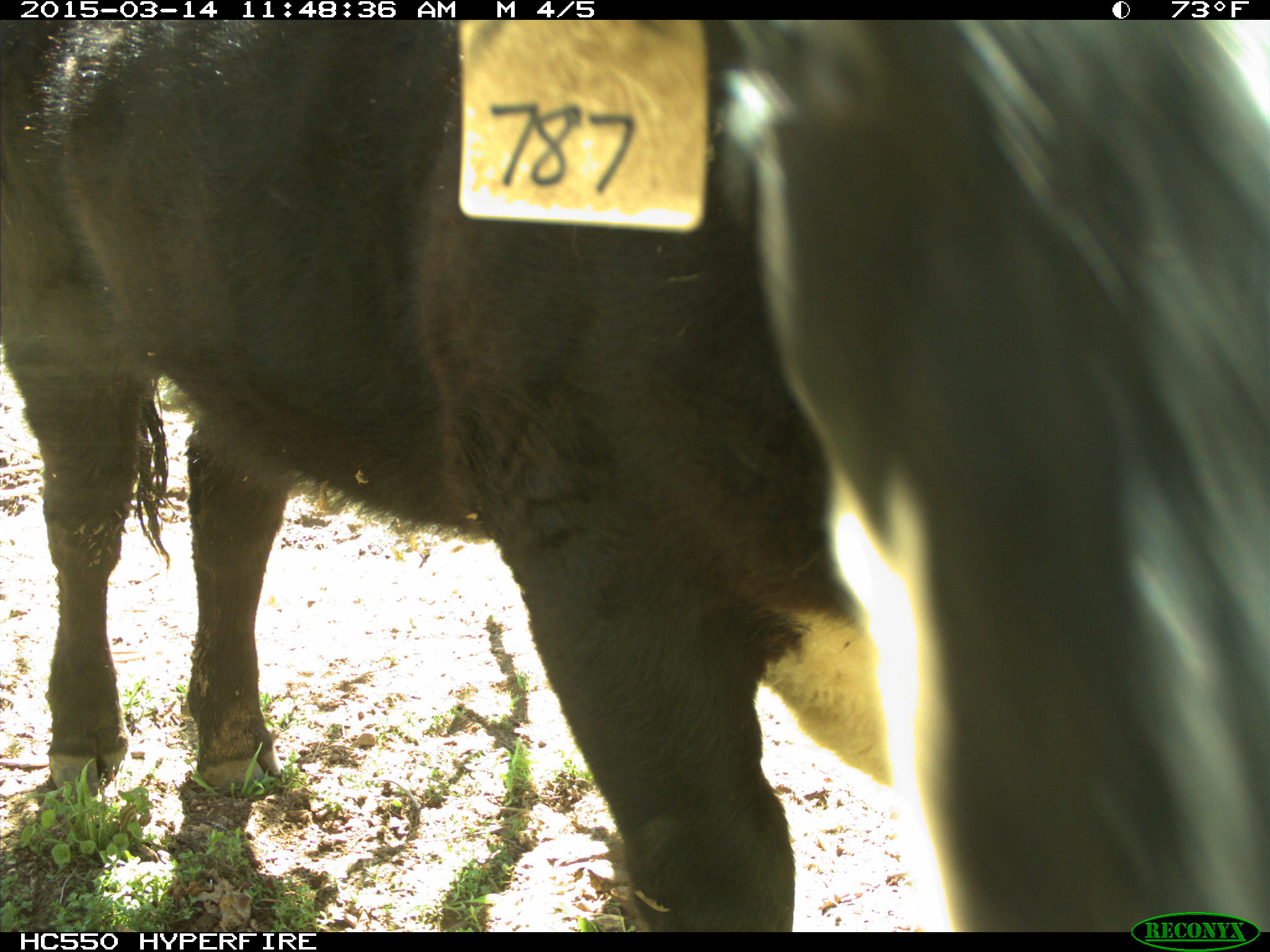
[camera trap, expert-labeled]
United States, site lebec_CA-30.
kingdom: Animalia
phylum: Chordata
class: Mammalia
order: Artiodactyla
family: Bovidae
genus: Bos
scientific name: Bos taurus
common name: domestic cow